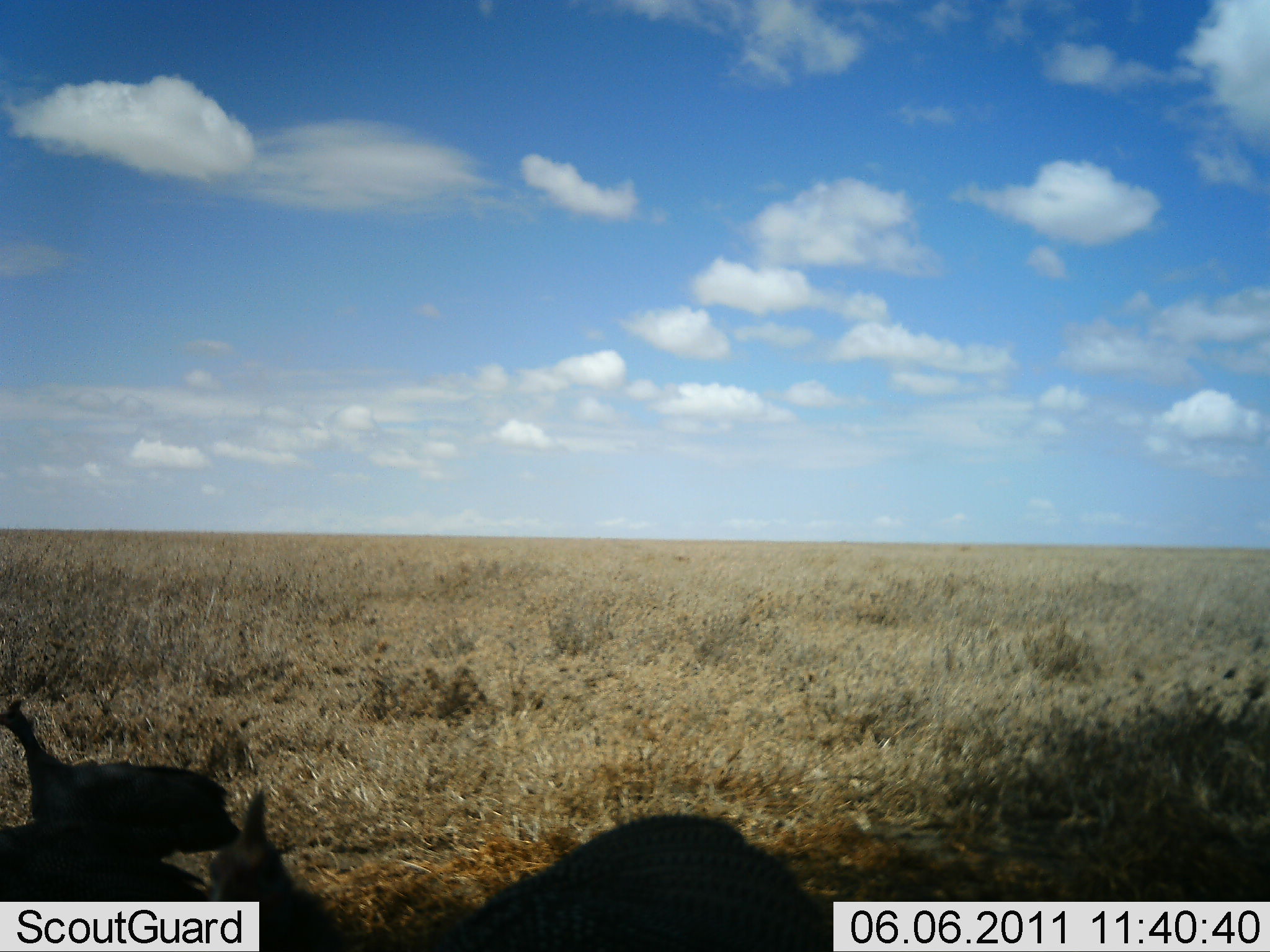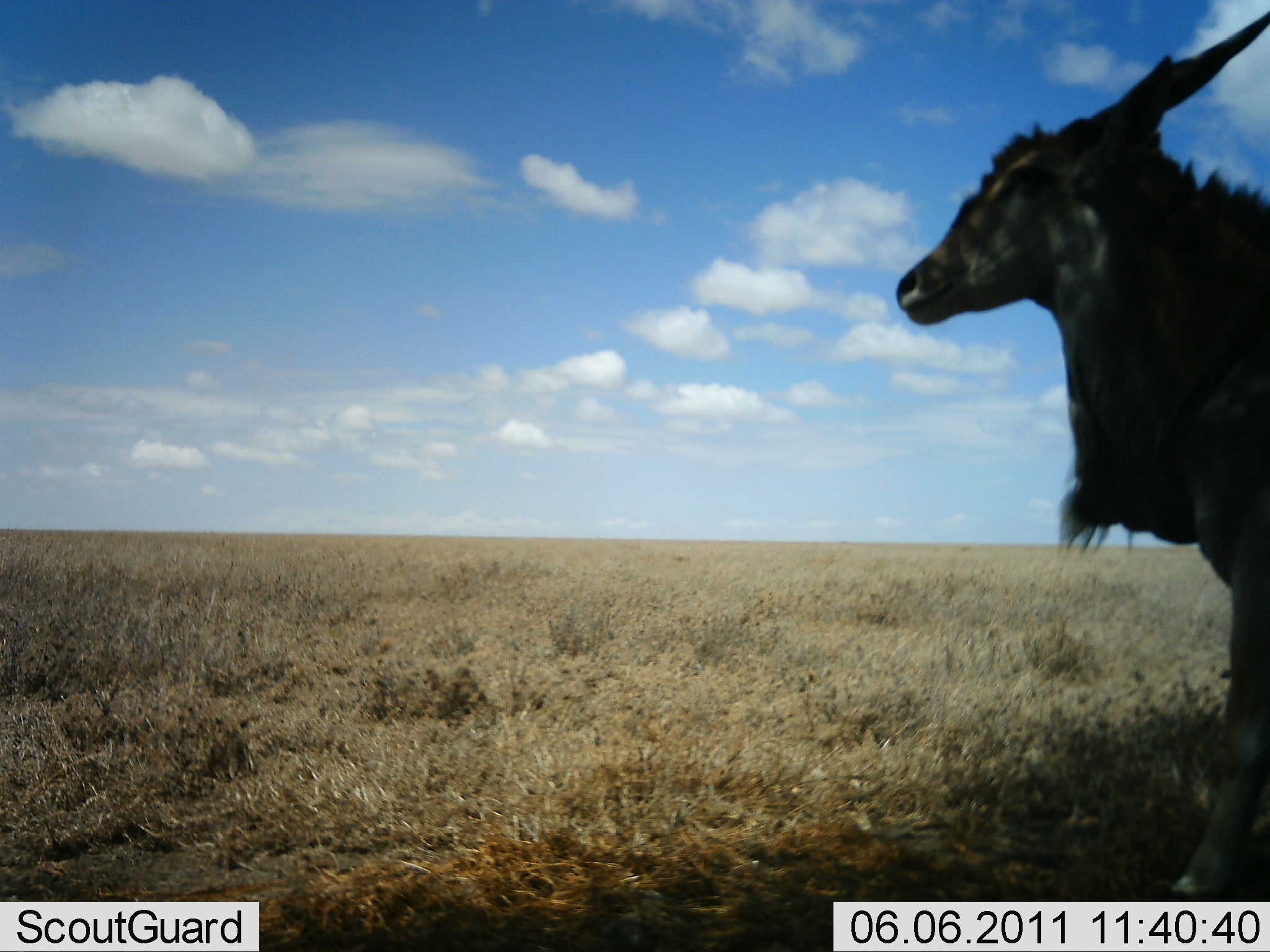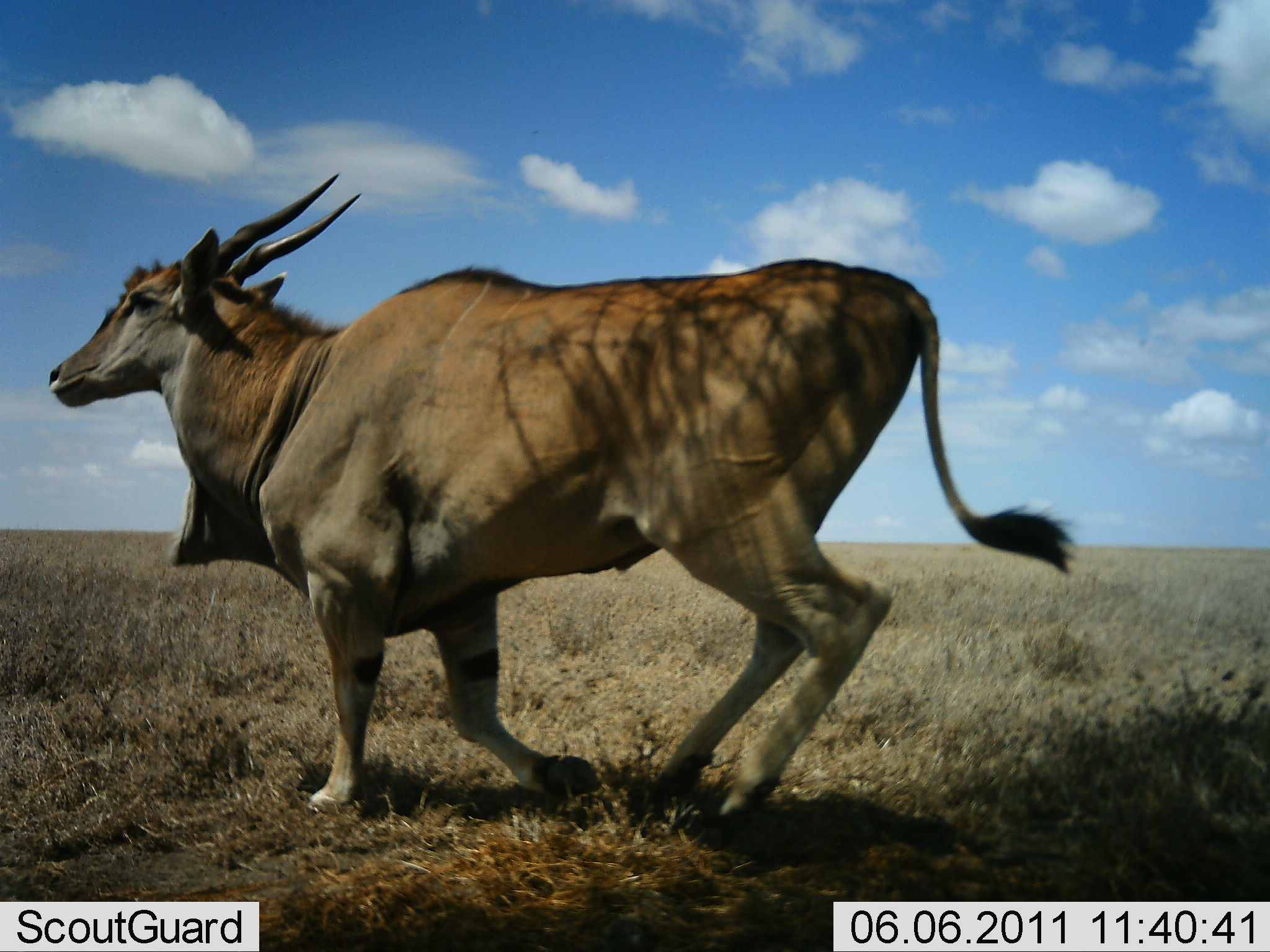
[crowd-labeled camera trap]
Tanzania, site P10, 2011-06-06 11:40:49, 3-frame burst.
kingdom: Animalia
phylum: Chordata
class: Mammalia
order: Artiodactyla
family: Bovidae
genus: Tragelaphus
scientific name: Tragelaphus oryx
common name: eland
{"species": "eland (Tragelaphus oryx)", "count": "1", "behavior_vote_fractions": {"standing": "21%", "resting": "0%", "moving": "93%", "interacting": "0%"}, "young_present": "0%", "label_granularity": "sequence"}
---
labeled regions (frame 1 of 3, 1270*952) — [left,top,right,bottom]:
animal: [205,781,835,950]; [1,690,248,899]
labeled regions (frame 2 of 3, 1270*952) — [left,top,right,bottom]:
animal: [893,9,1270,901]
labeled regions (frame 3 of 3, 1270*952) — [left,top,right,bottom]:
animal: [42,167,1079,856]